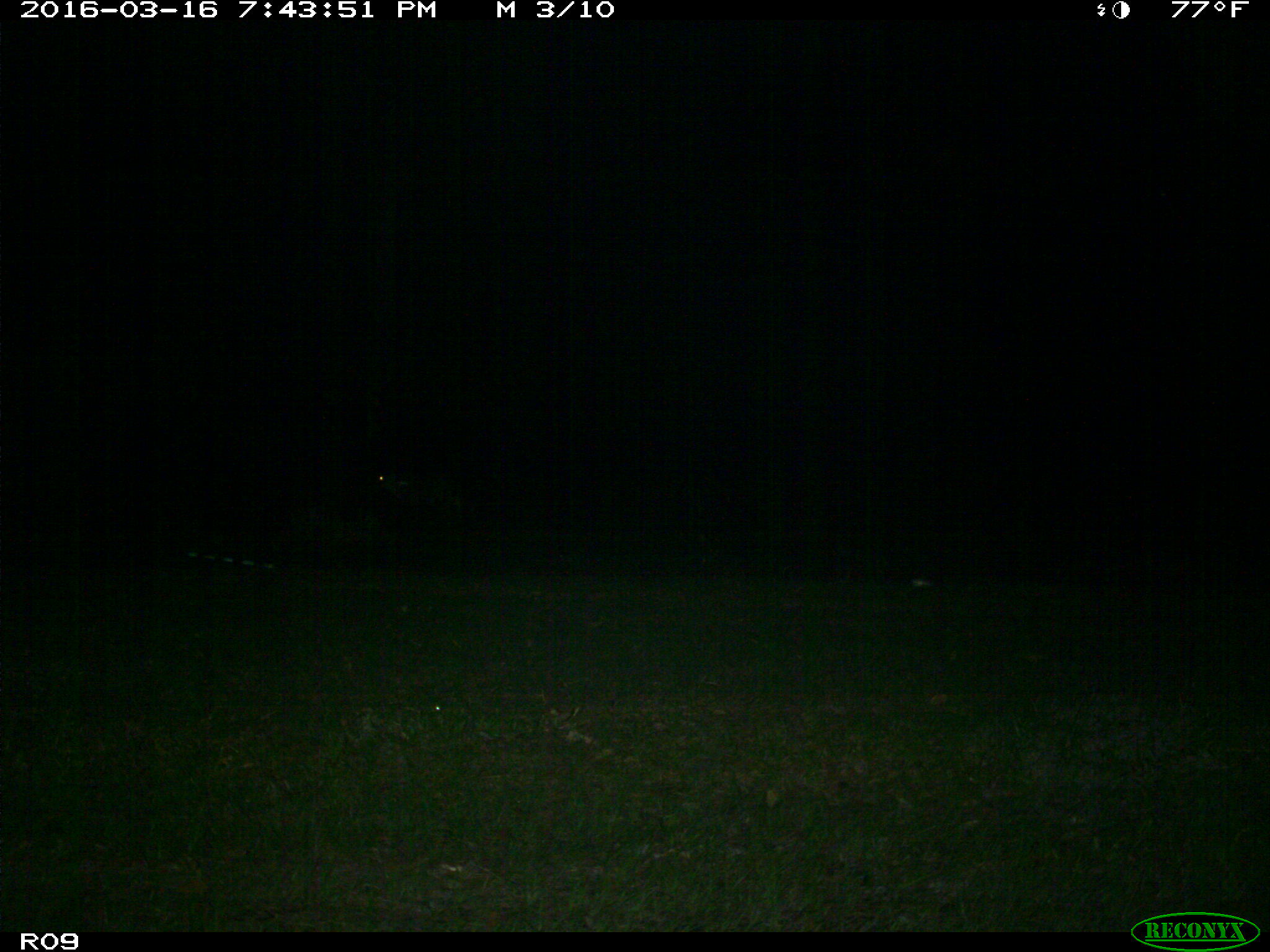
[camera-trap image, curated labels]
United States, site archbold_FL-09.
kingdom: Animalia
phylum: Chordata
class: Mammalia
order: Artiodactyla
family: Bovidae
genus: Bos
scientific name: Bos taurus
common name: domestic cow